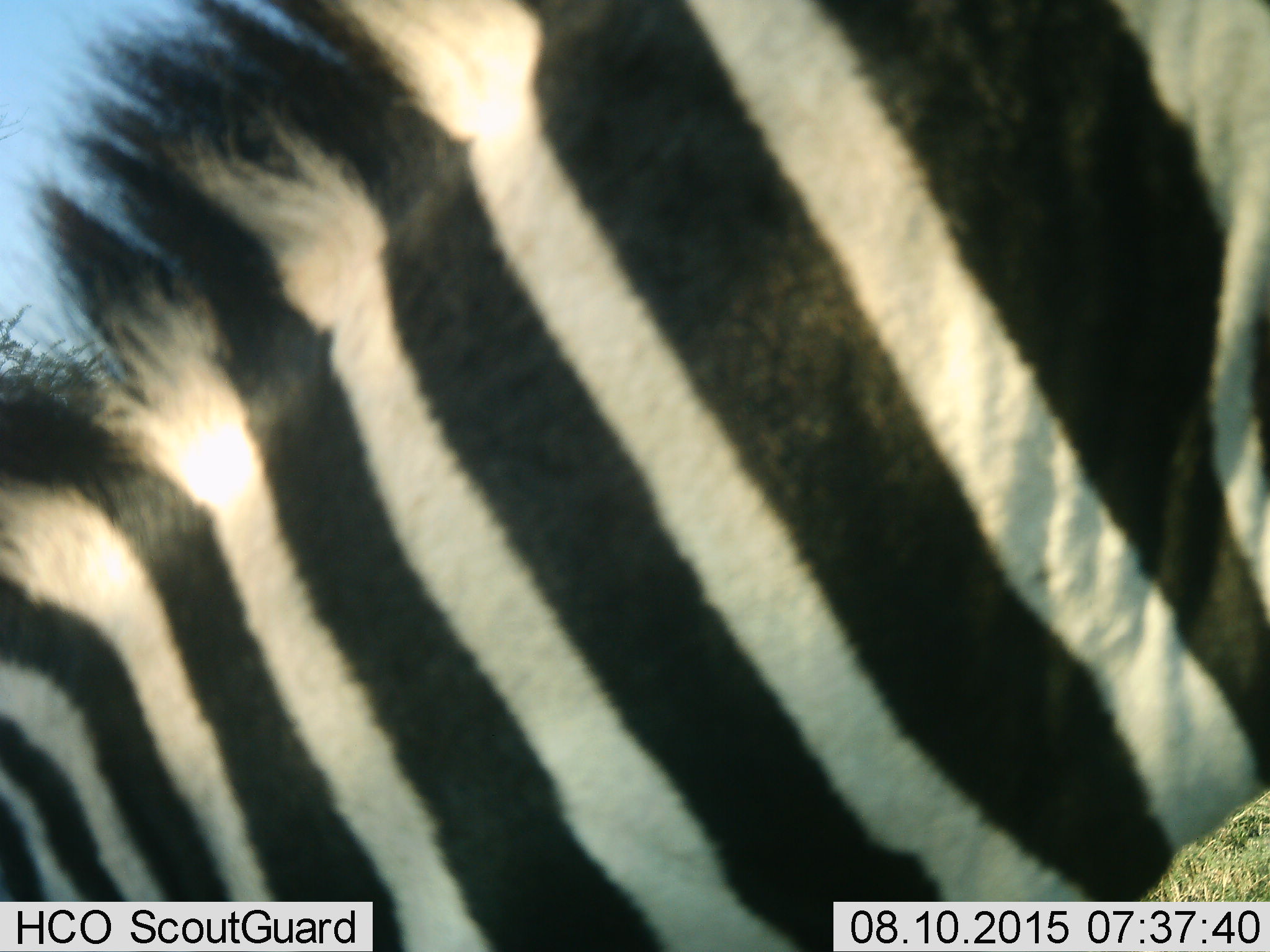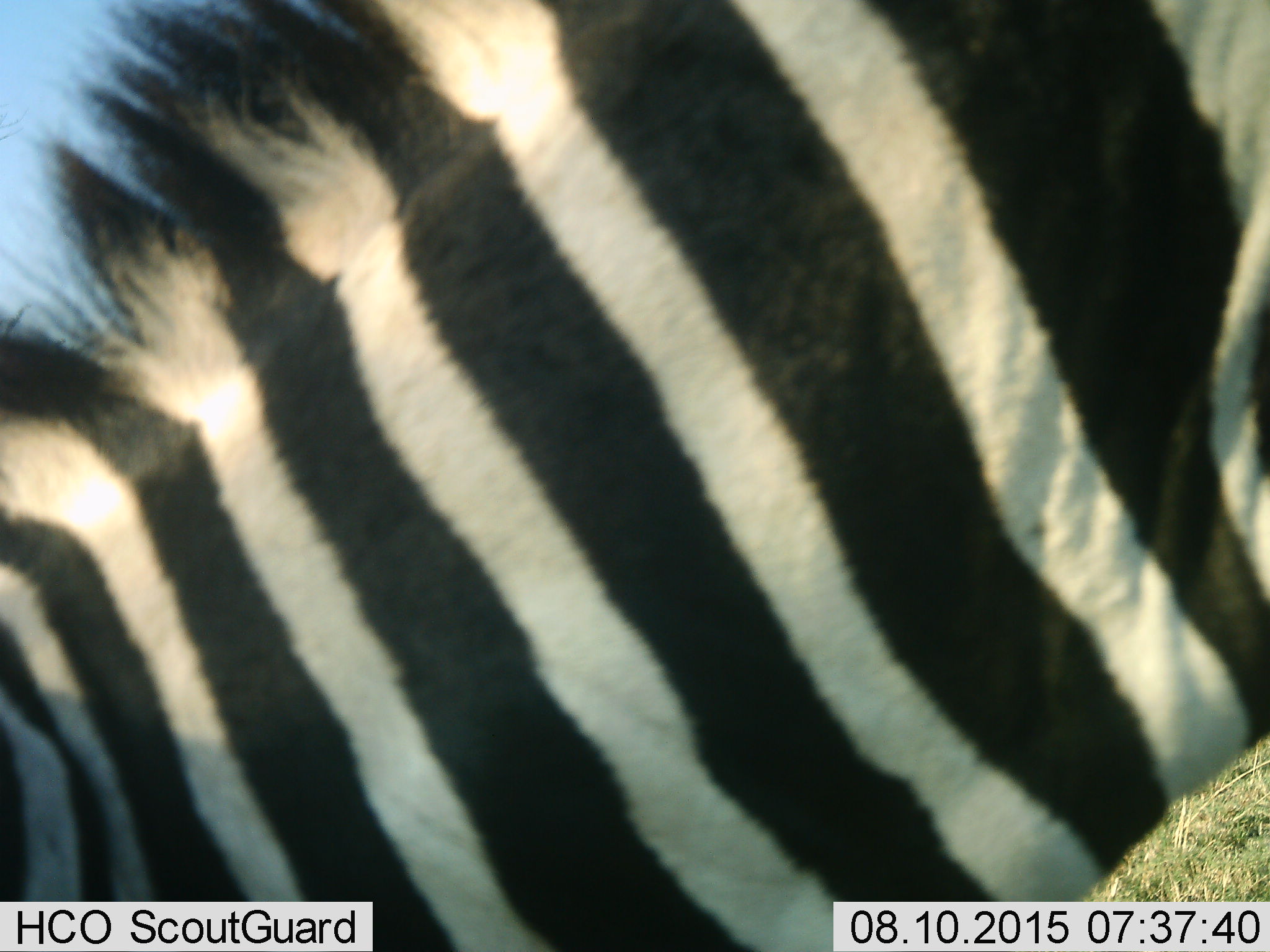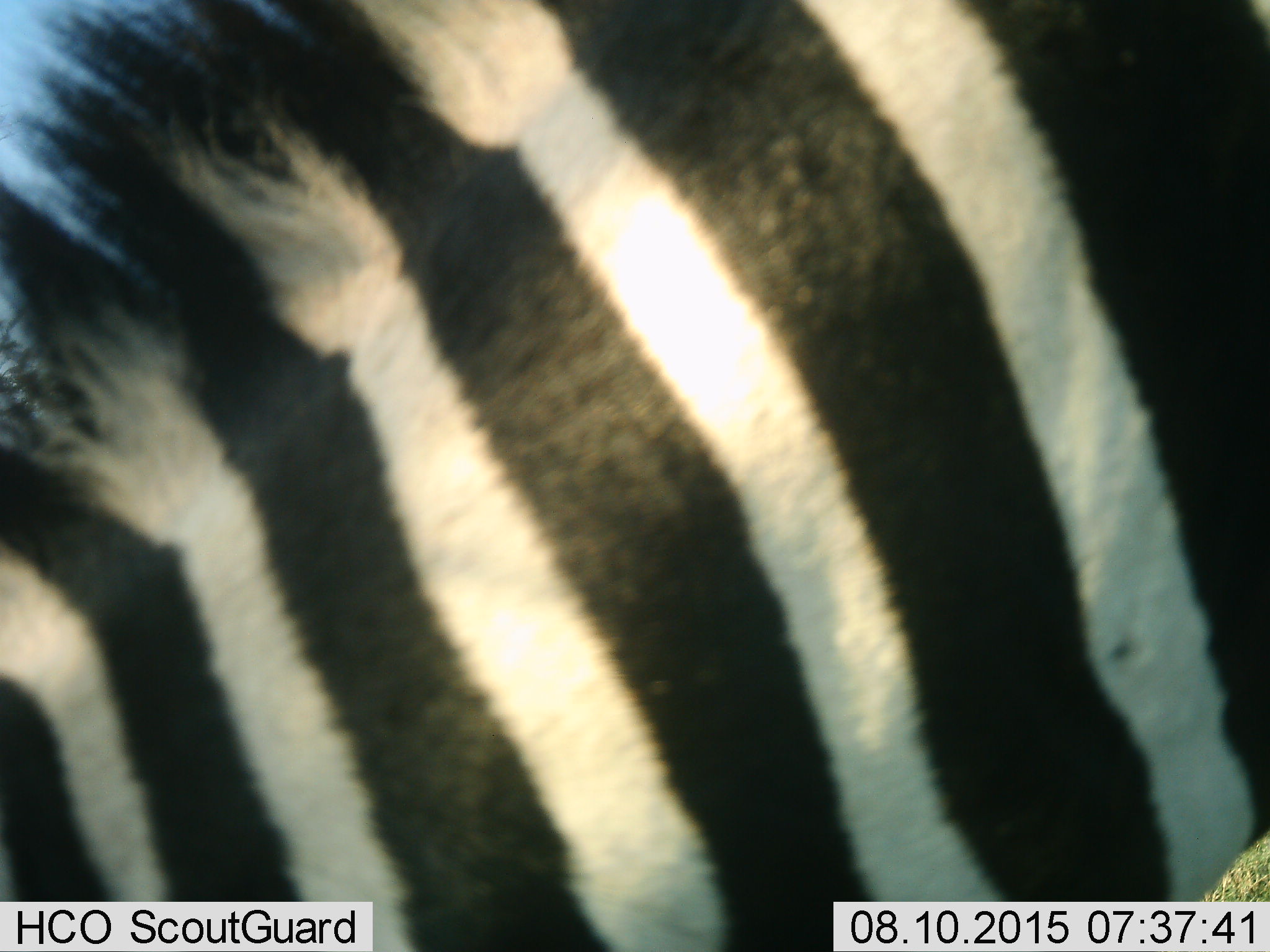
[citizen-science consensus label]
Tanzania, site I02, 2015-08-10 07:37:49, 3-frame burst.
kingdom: Animalia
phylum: Chordata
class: Mammalia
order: Perissodactyla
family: Equidae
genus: Equus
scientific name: Equus quagga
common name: plains zebra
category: zebra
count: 1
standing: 40%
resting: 10%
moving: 20%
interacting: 10%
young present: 0%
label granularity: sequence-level